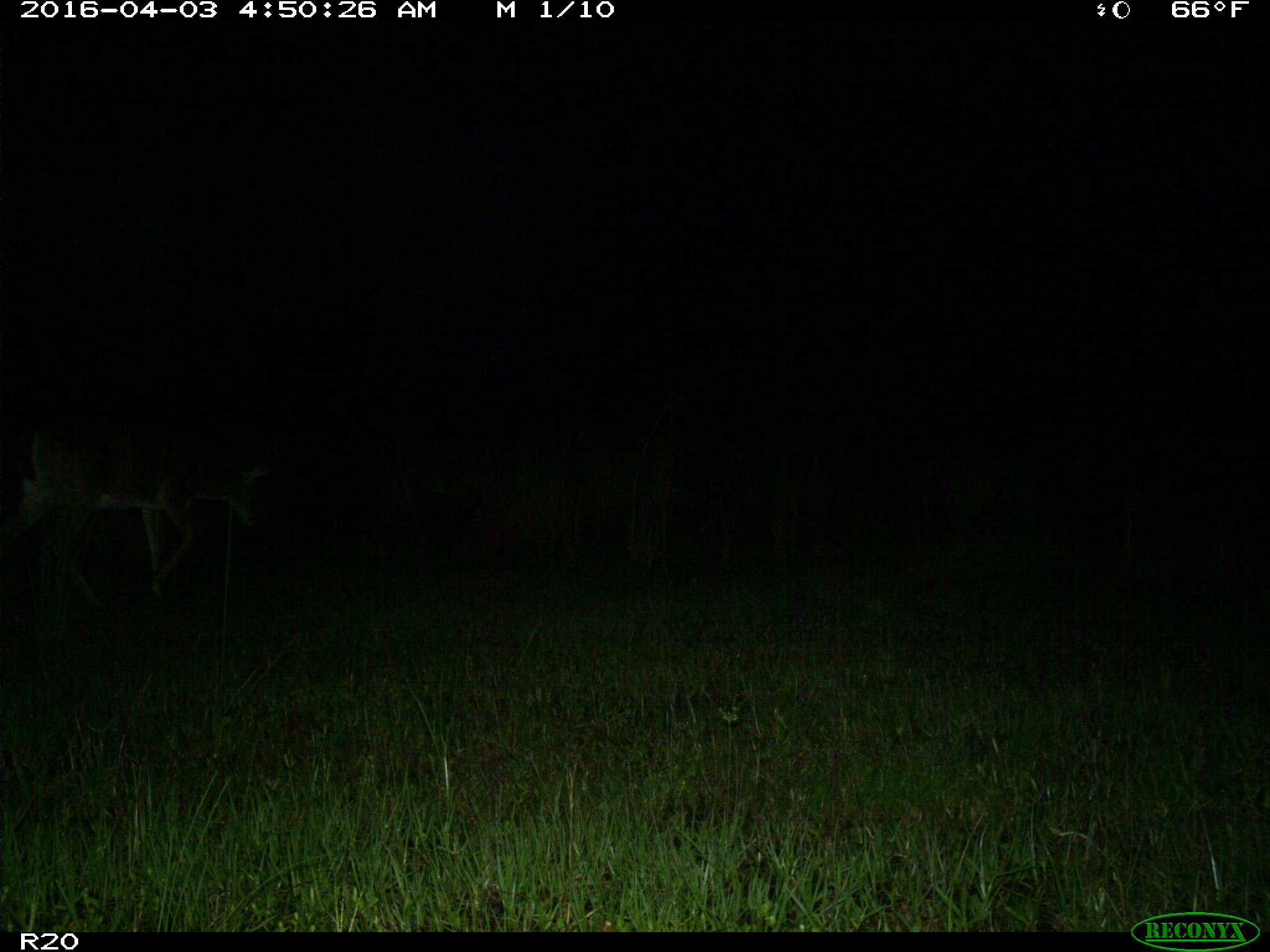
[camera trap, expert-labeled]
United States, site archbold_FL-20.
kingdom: Animalia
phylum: Chordata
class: Mammalia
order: Artiodactyla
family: Cervidae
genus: Odocoileus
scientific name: Odocoileus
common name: deer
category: unidentified deer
Unidentified deer (deer) (Odocoileus).